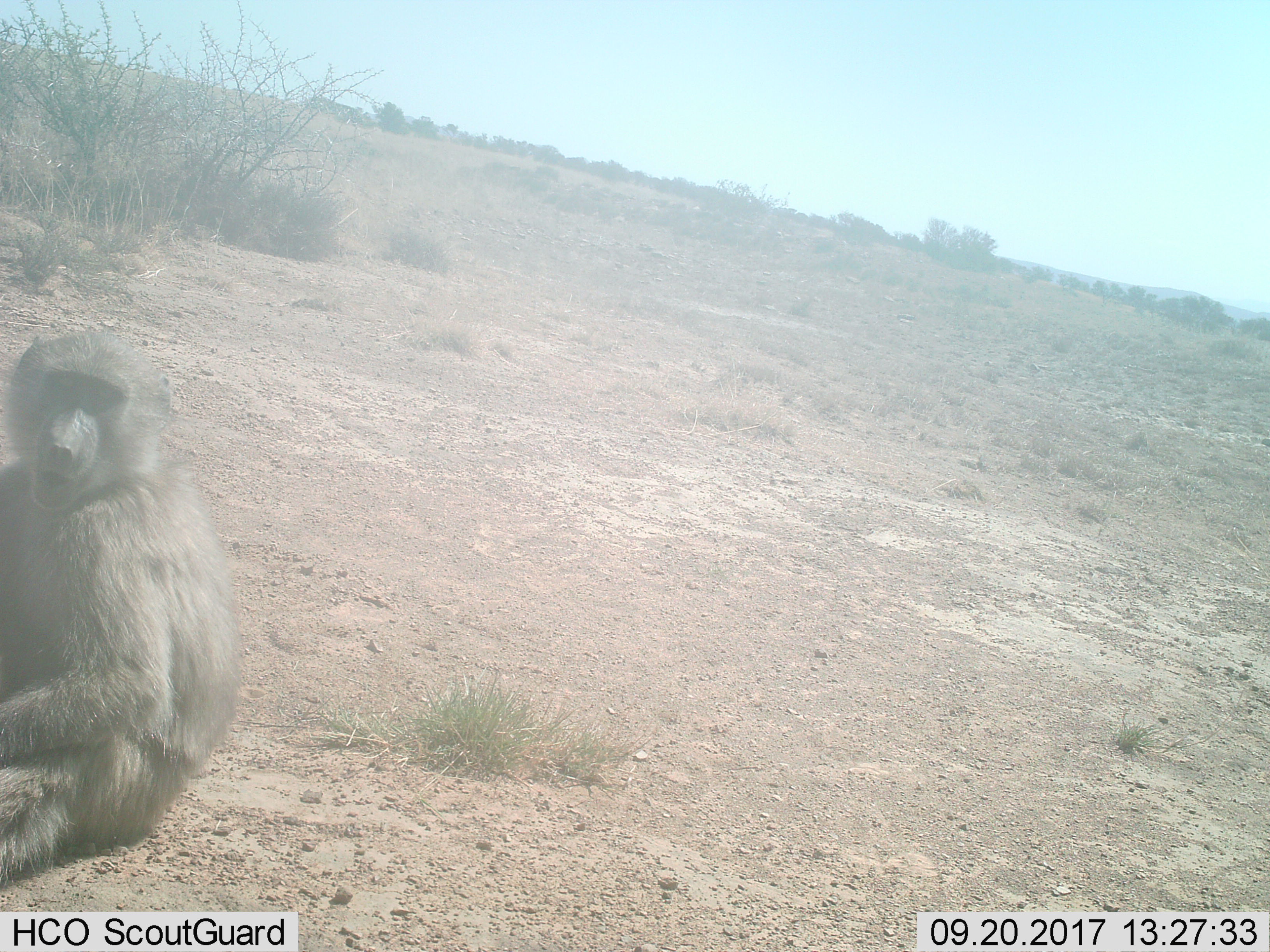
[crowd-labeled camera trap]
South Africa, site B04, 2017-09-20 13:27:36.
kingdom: Animalia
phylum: Chordata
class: Mammalia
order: Primates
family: Cercopithecidae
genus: Papio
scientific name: Papio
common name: baboon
Baboon (Papio), count 1. Behavior (volunteer vote fractions): standing 12%, resting 75%, moving 0%, interacting 0%. Young present (vote fraction): 0%. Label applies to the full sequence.